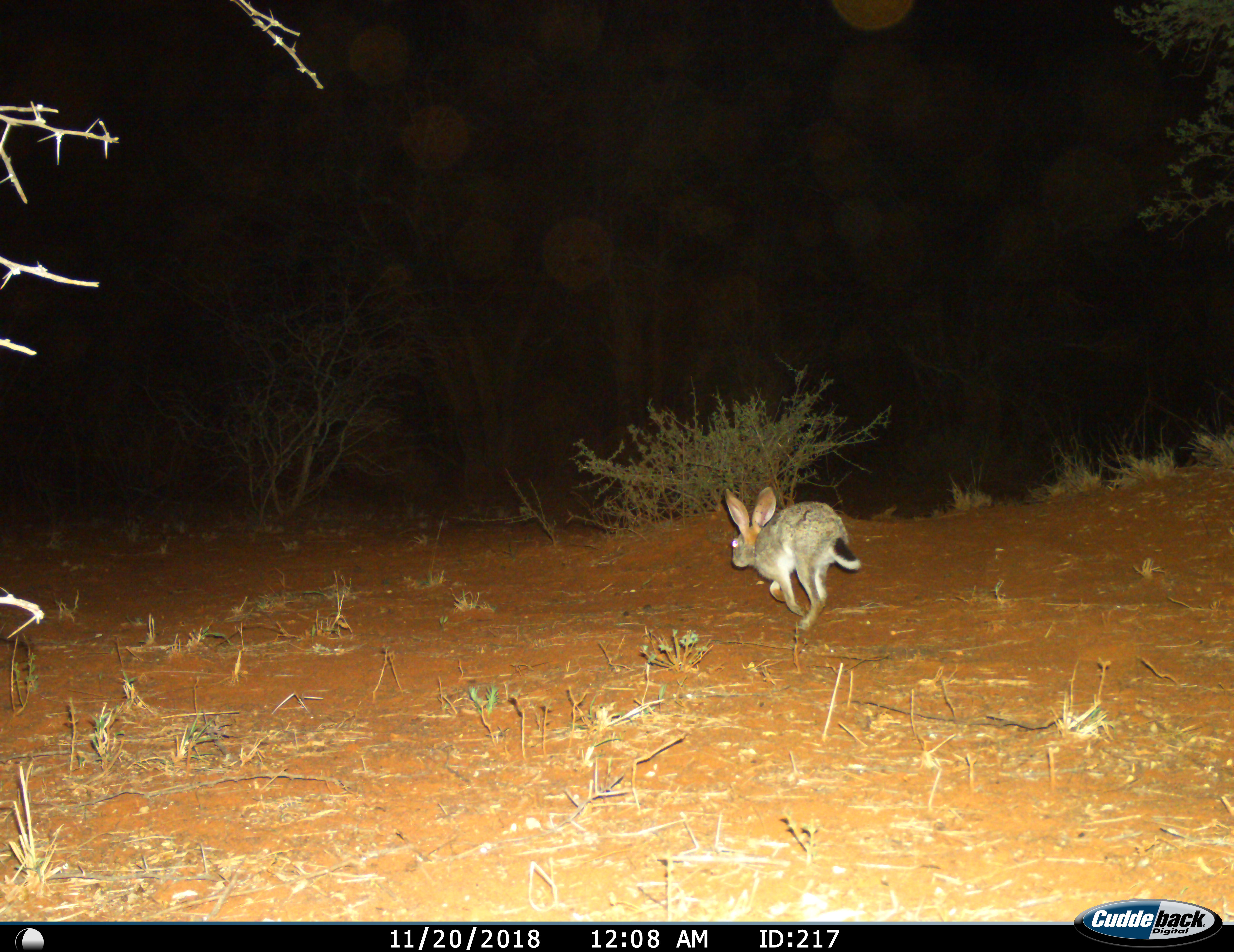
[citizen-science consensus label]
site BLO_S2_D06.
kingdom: Animalia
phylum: Chordata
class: Mammalia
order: Lagomorpha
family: Leporidae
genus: Lepus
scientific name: Lepus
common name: hare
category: hareunknown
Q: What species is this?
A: Hareunknown (hare) (Lepus).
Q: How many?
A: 1.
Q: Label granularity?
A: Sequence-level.